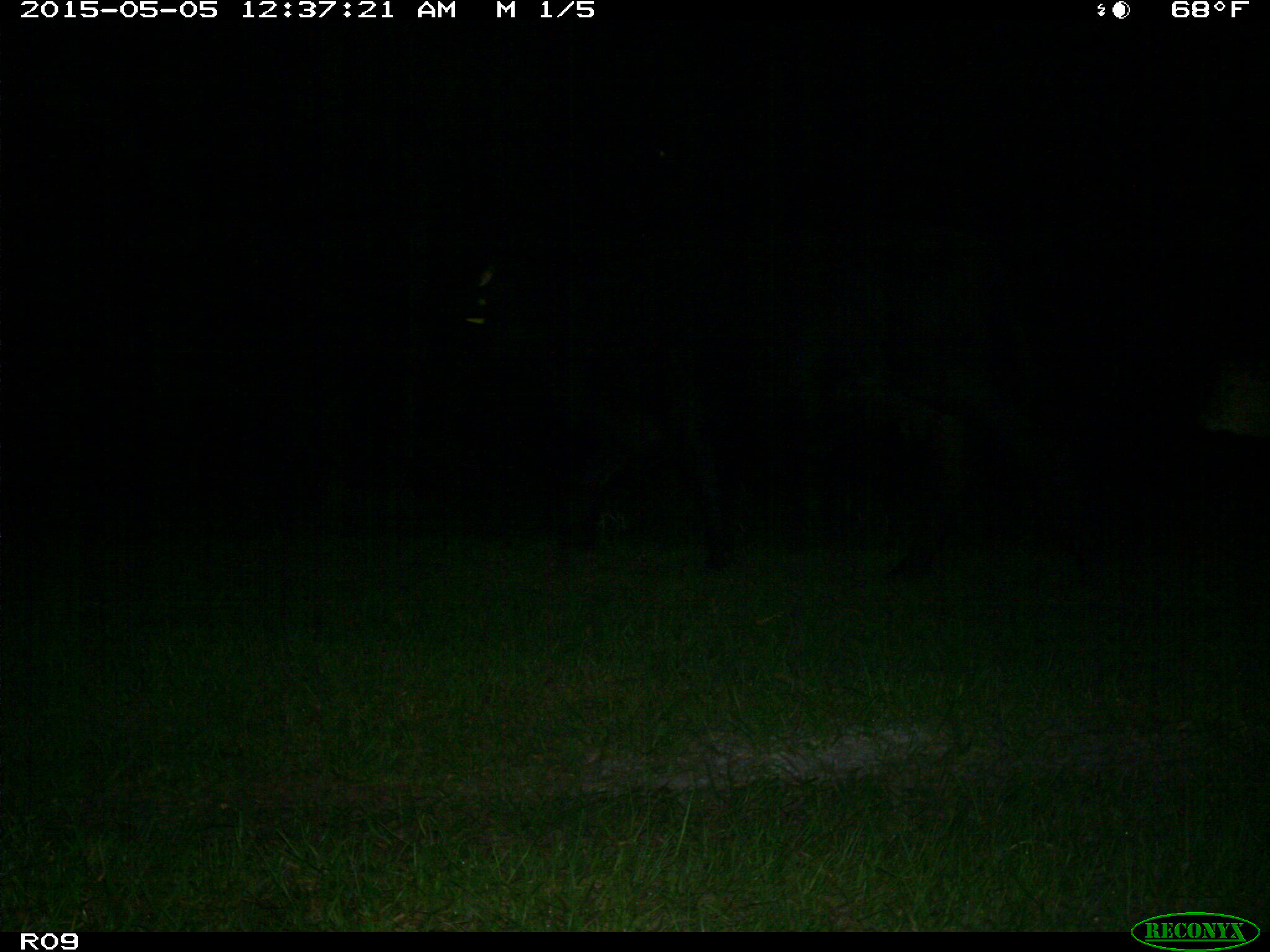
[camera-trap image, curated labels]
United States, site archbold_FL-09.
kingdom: Animalia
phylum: Chordata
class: Mammalia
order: Artiodactyla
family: Bovidae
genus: Bos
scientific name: Bos taurus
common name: domestic cow